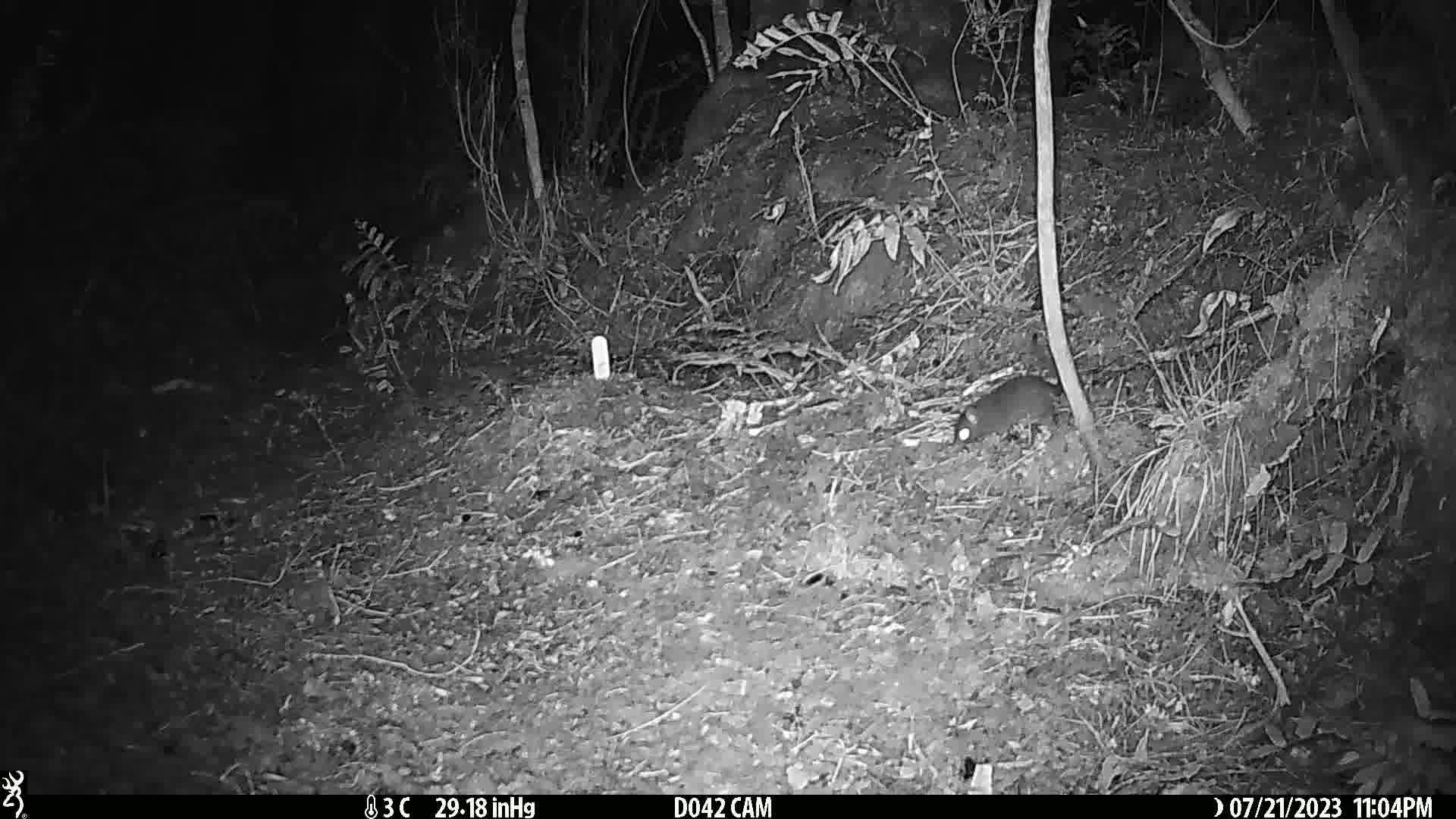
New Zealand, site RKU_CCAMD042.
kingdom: Animalia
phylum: Chordata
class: Mammalia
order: Rodentia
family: Muridae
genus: Rattus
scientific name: Rattus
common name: rat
Rat (Rattus).